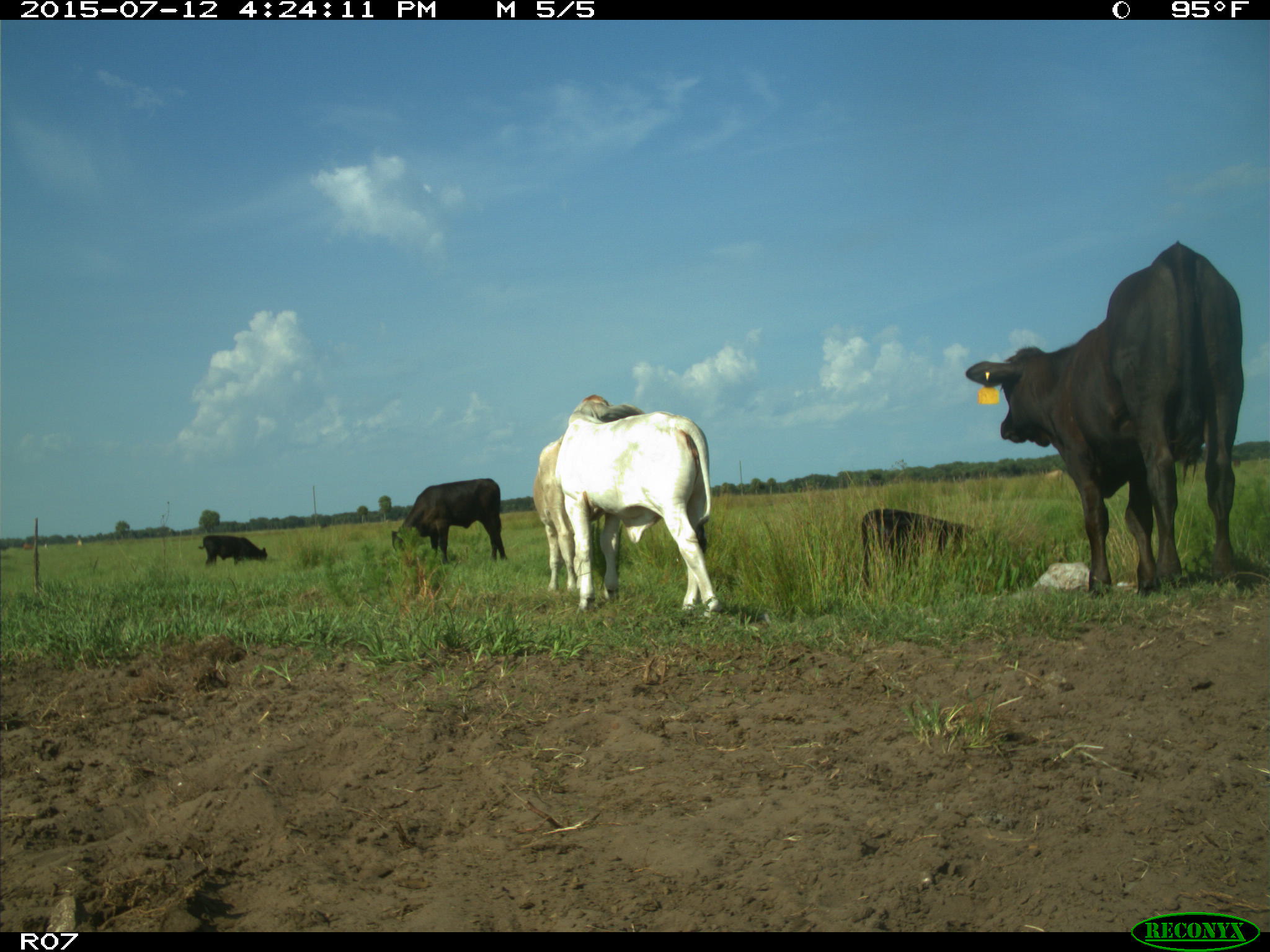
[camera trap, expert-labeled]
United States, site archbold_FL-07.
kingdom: Animalia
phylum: Chordata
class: Mammalia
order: Artiodactyla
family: Bovidae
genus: Bos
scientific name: Bos taurus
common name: domestic cow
Bos taurus (domestic cow).